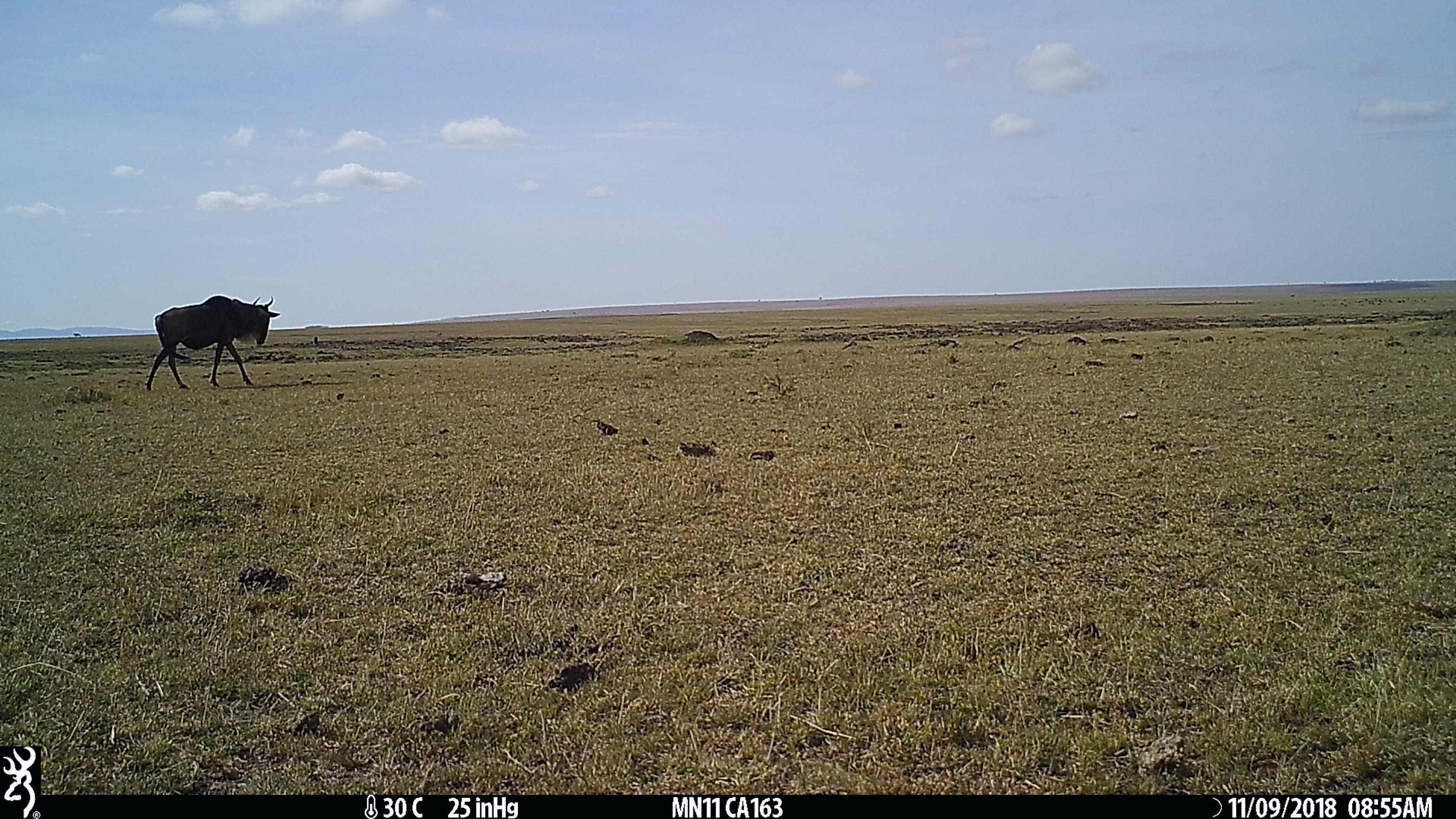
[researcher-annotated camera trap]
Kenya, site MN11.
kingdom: Animalia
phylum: Chordata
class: Mammalia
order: Artiodactyla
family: Bovidae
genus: Connochaetes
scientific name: Connochaetes taurinus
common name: blue wildebeest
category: wildebeest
Wildebeest (blue wildebeest) (Connochaetes taurinus).